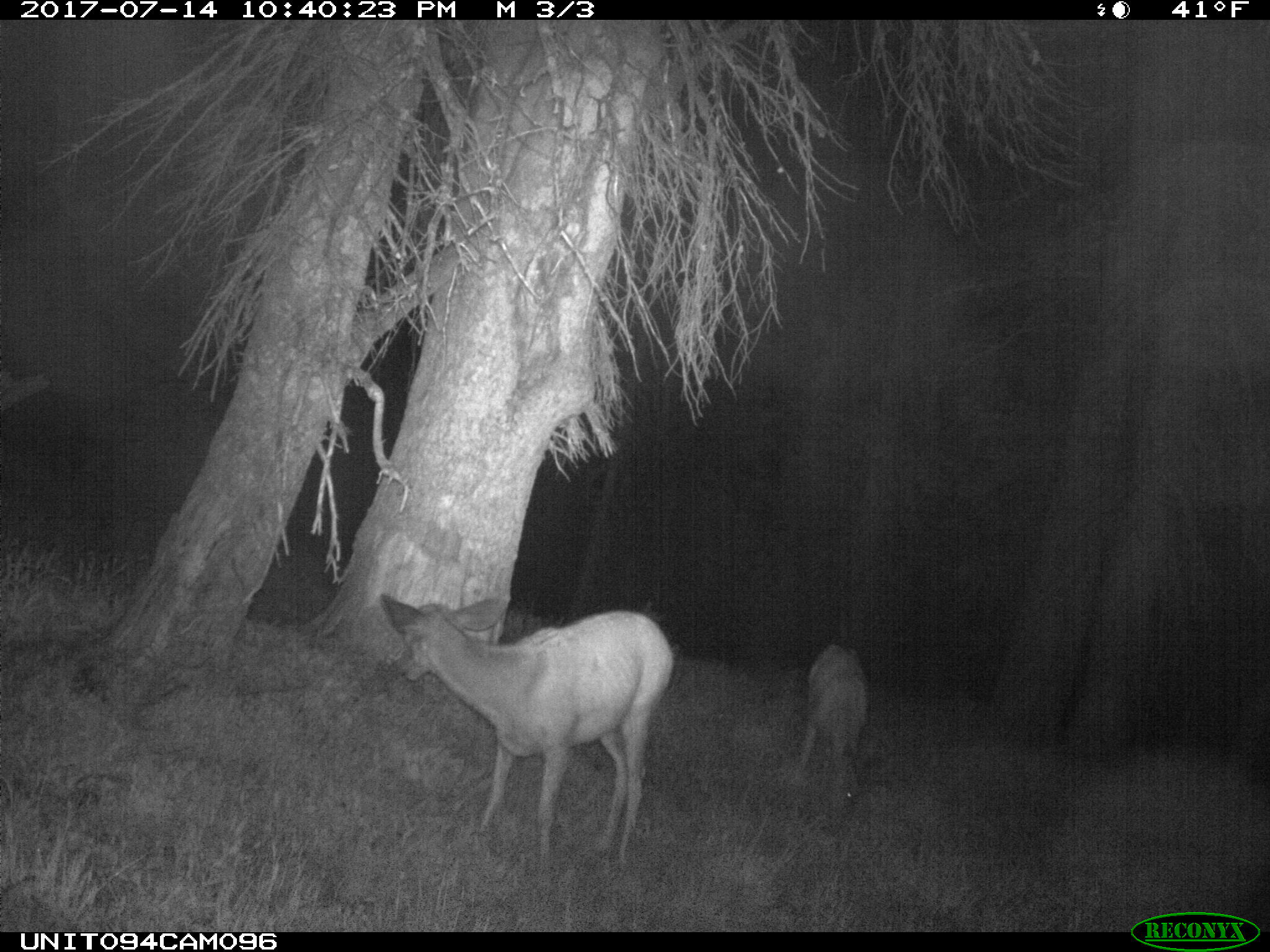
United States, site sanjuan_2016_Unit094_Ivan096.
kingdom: Animalia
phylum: Chordata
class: Mammalia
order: Artiodactyla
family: Cervidae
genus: Odocoileus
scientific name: Odocoileus hemionus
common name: mule deer